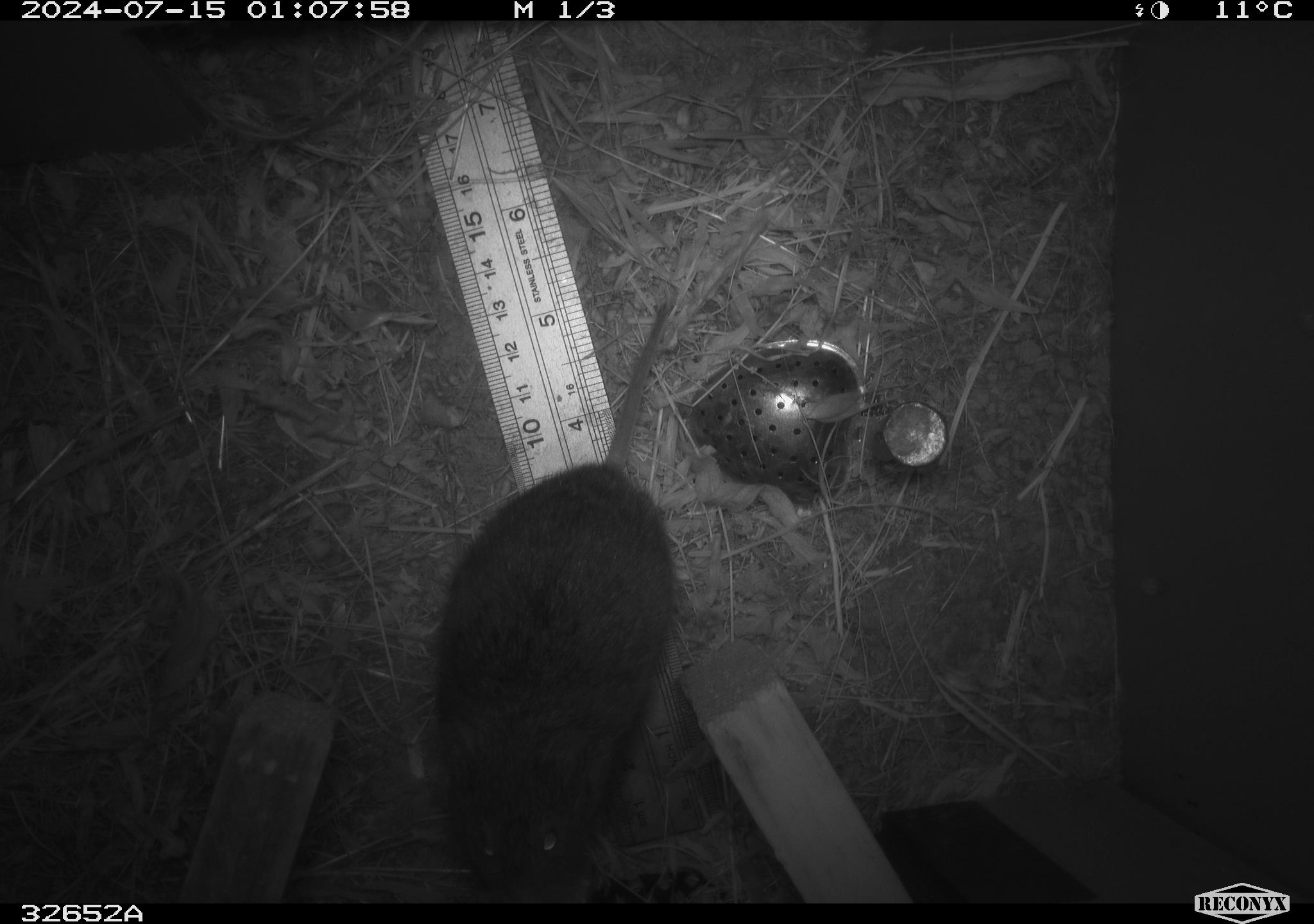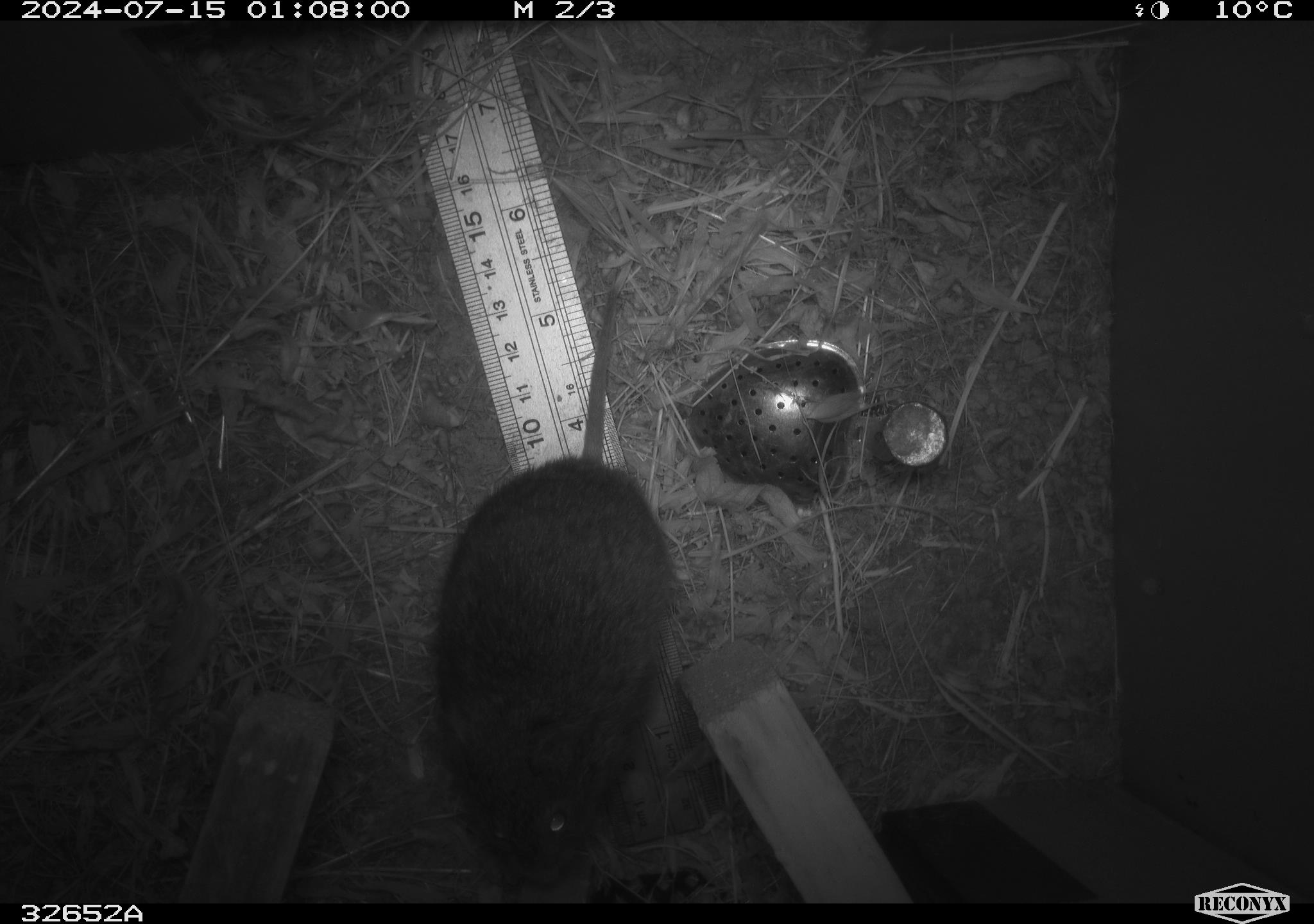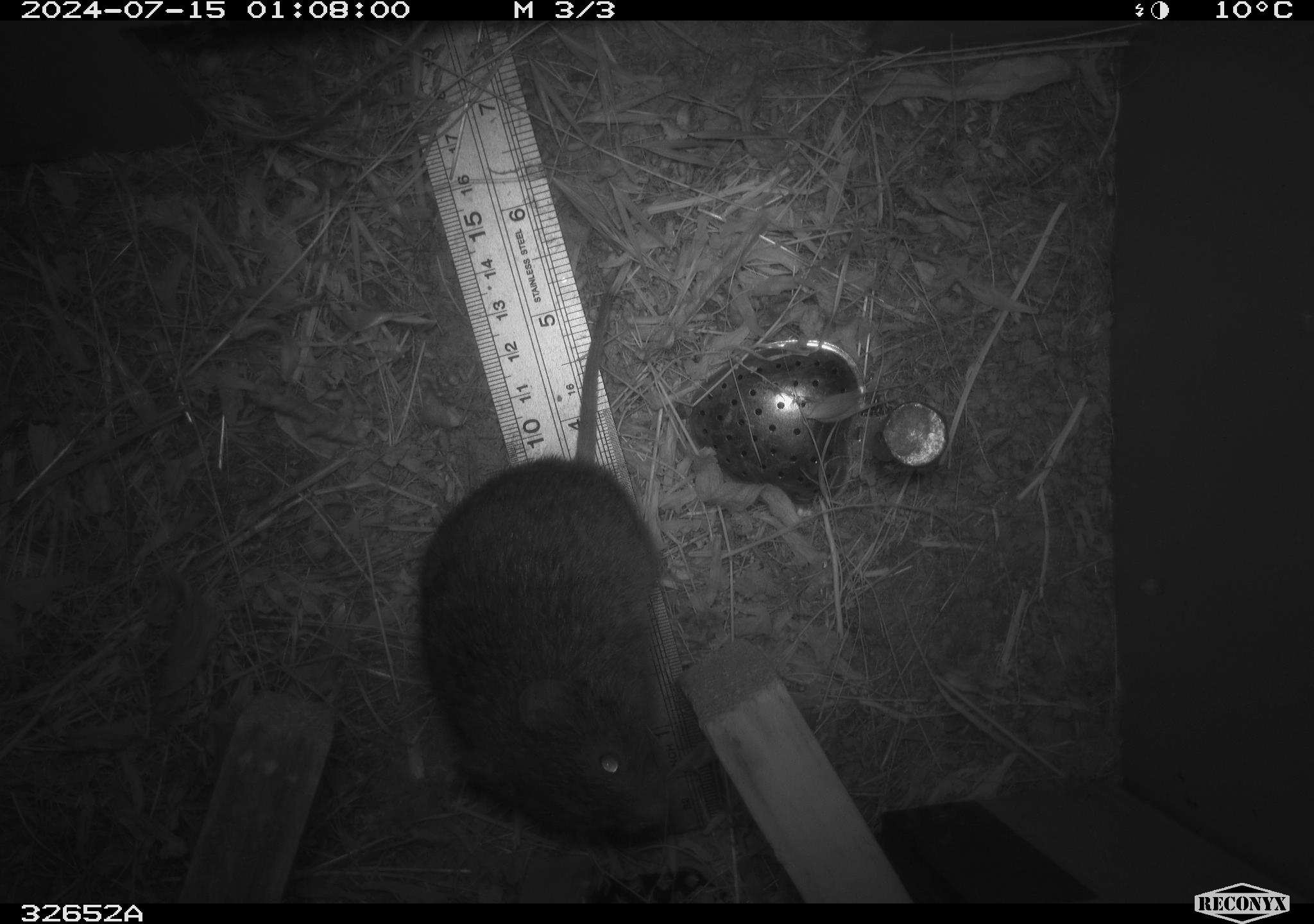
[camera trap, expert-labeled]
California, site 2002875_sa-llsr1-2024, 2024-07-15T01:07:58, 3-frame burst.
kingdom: Animalia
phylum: Chordata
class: Mammalia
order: Rodentia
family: Cricetidae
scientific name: Arvicolinae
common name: voles, lemmings, and muskrats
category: arvicolinae subfamily